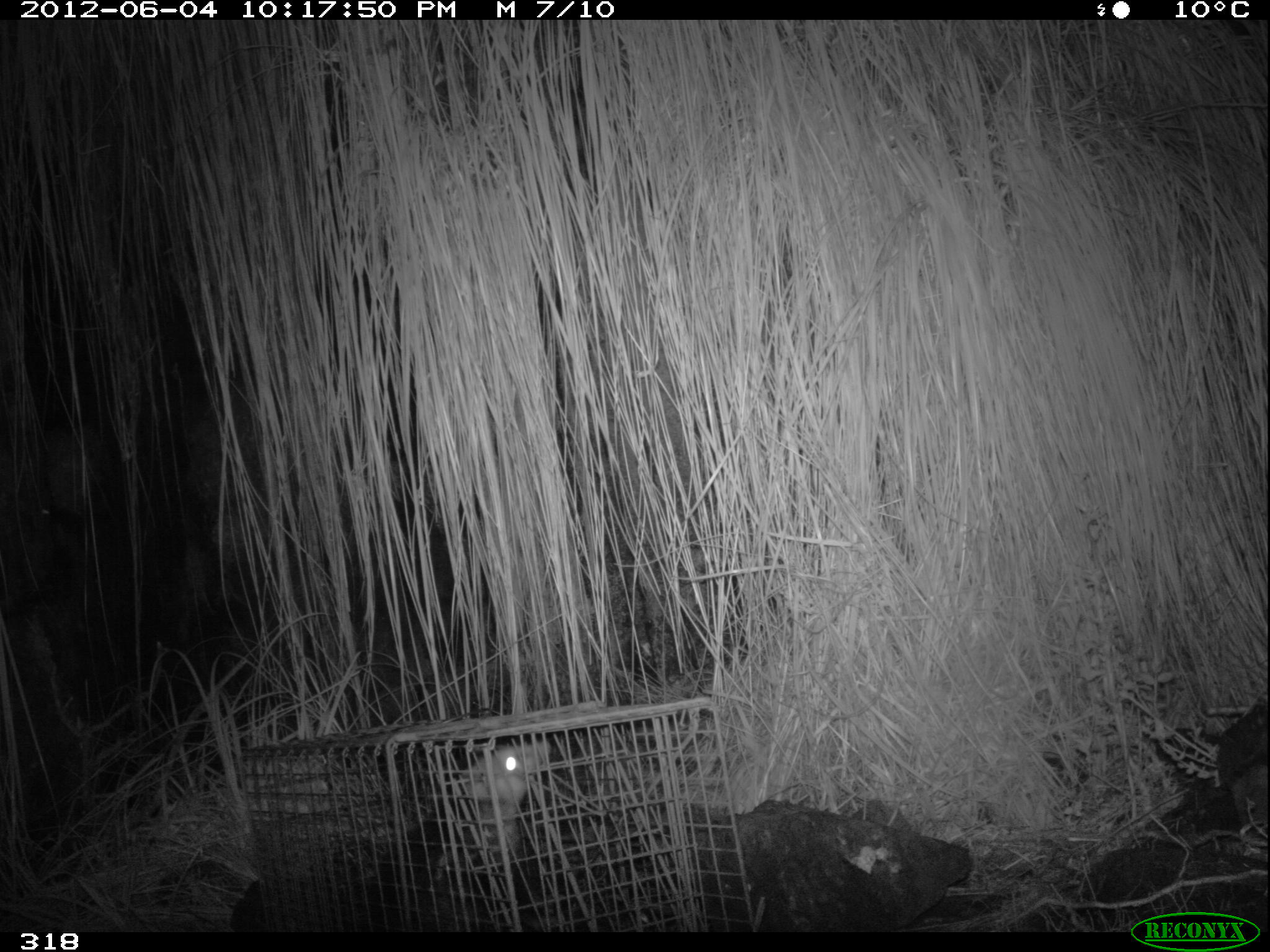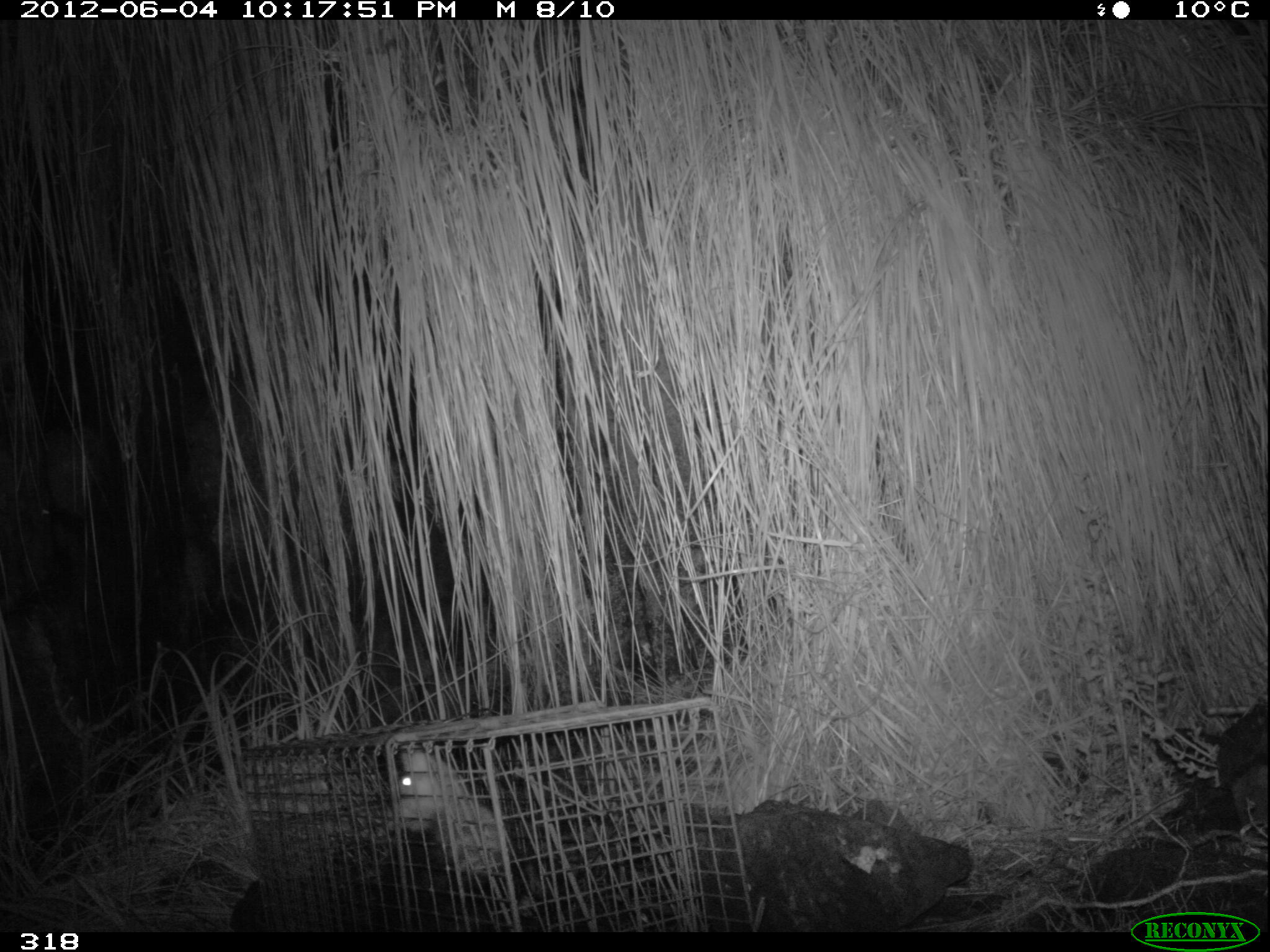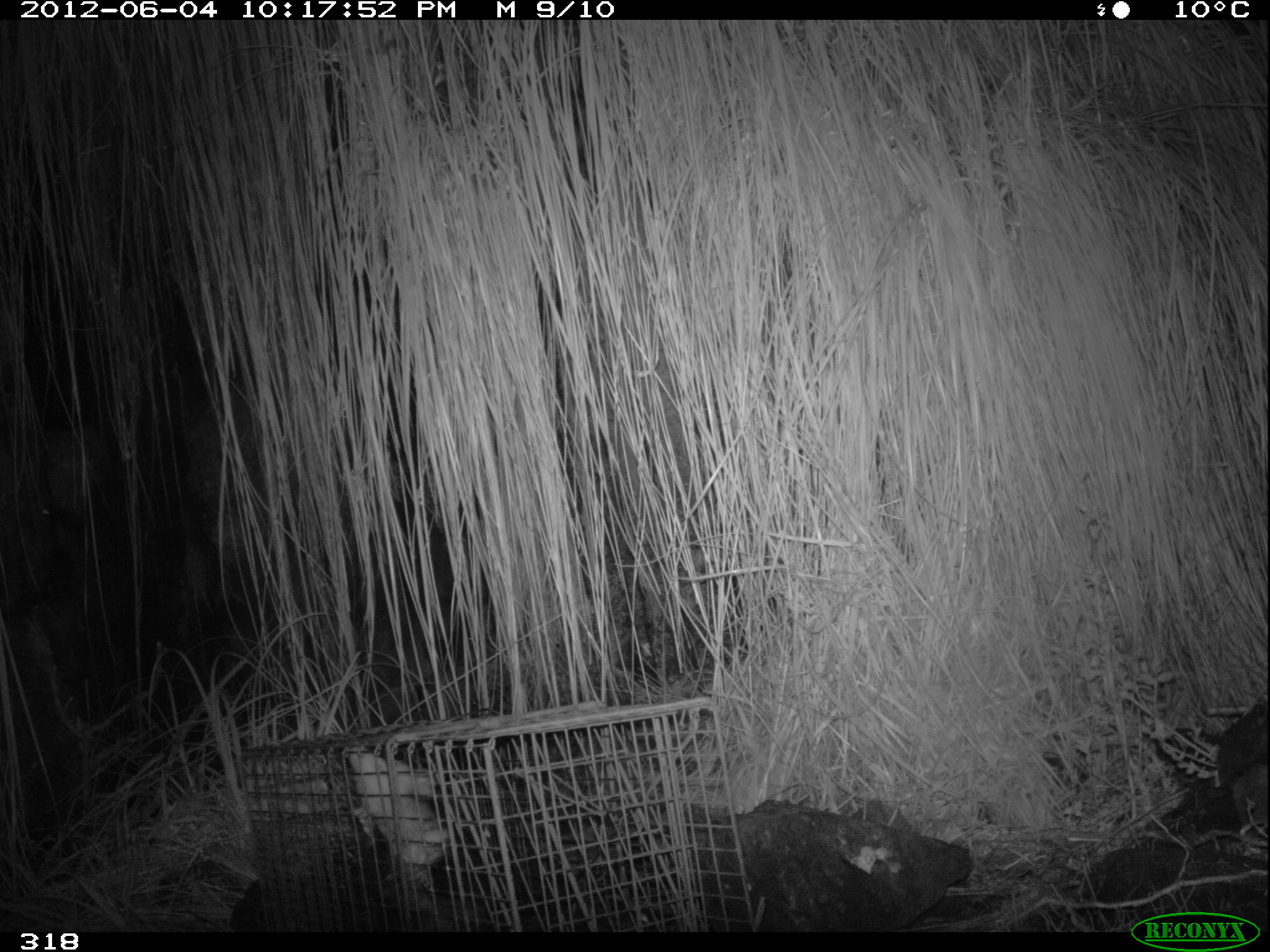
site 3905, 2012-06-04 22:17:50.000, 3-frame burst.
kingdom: Animalia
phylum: Chordata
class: Mammalia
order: Didelphimorphia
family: Didelphidae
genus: Didelphis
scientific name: Didelphis pernigra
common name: andean white-eared opossum